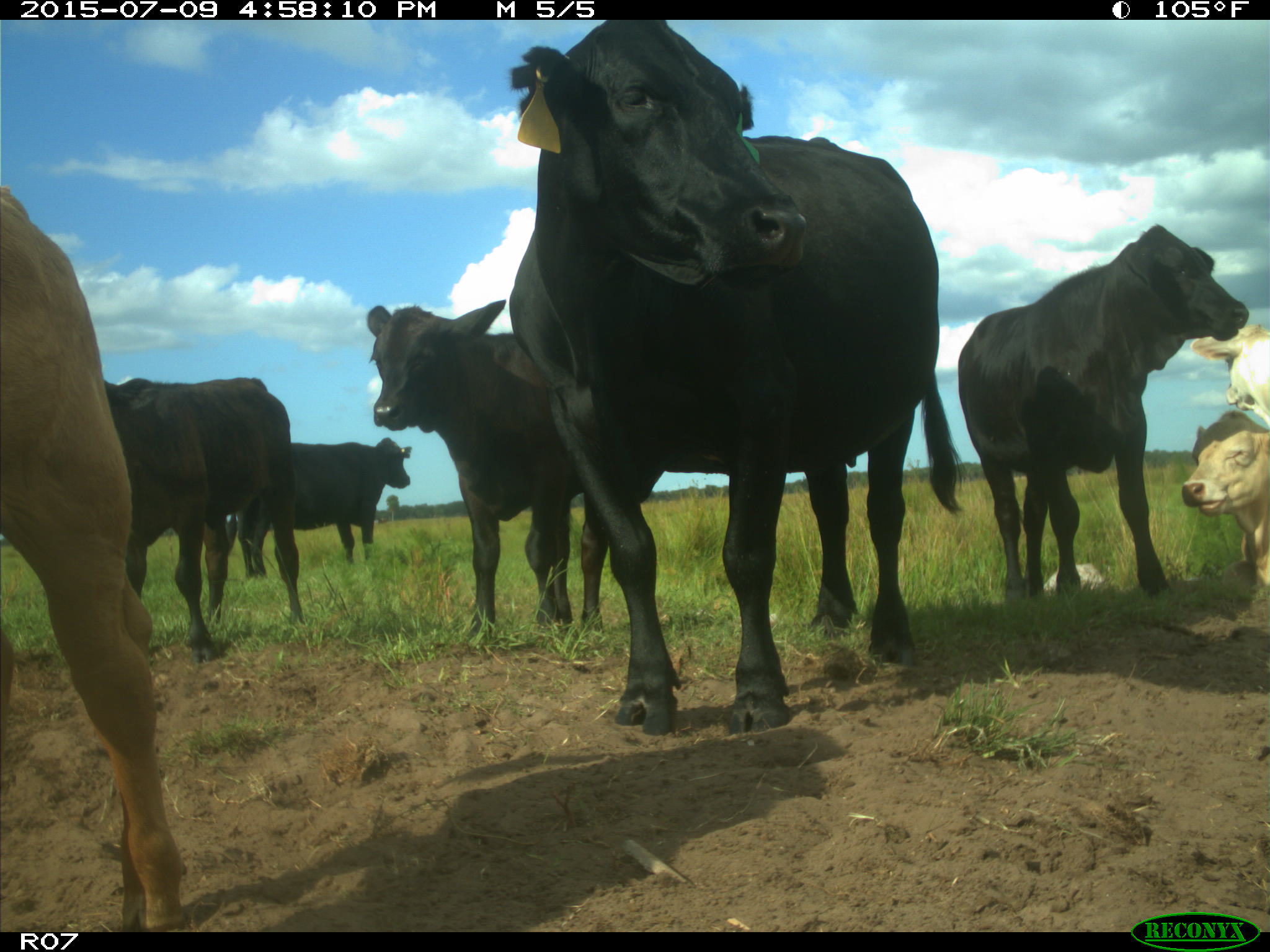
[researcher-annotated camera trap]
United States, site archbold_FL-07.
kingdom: Animalia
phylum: Chordata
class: Mammalia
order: Artiodactyla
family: Bovidae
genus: Bos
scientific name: Bos taurus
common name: domestic cow